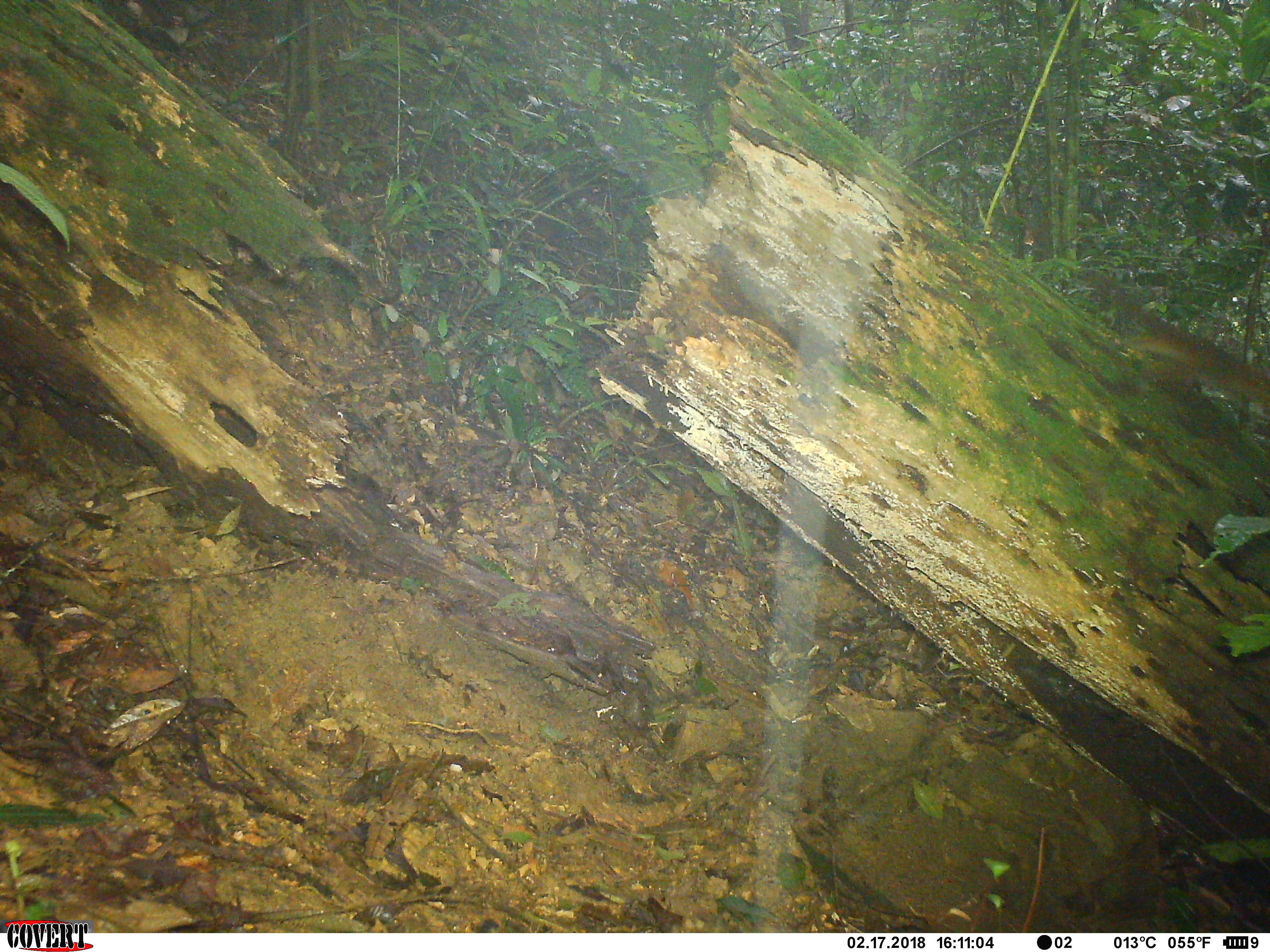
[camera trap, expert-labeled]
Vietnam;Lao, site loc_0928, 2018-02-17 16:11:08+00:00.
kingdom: Animalia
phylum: Chordata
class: Mammalia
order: Rodentia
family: Sciuridae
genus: Dremomys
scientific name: Dremomys rufigenis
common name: red-cheeked squirrel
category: red cheeked squirrel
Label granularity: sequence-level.